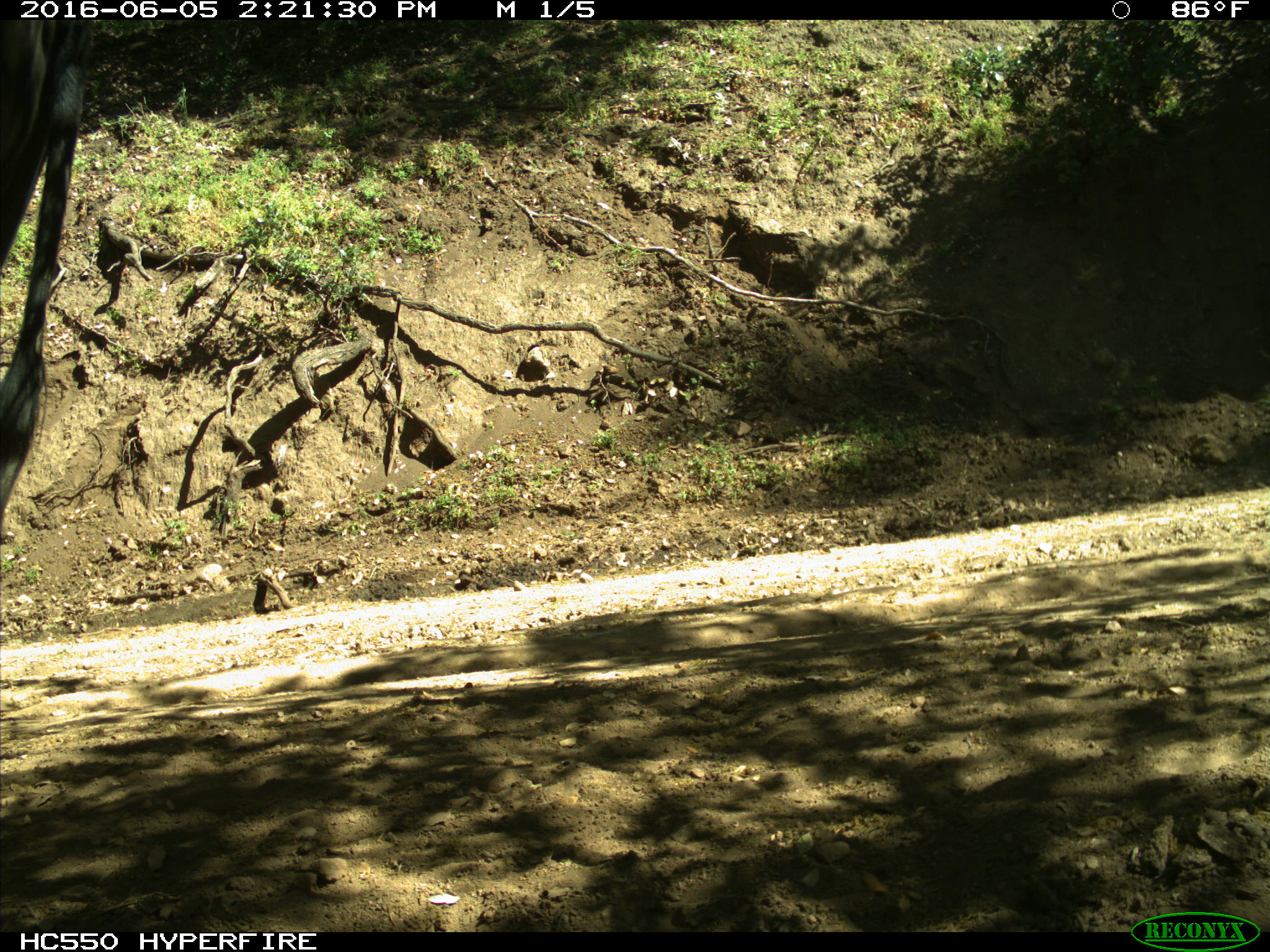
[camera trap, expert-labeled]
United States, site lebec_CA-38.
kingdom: Animalia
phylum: Chordata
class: Mammalia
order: Artiodactyla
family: Bovidae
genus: Bos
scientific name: Bos taurus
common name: domestic cow